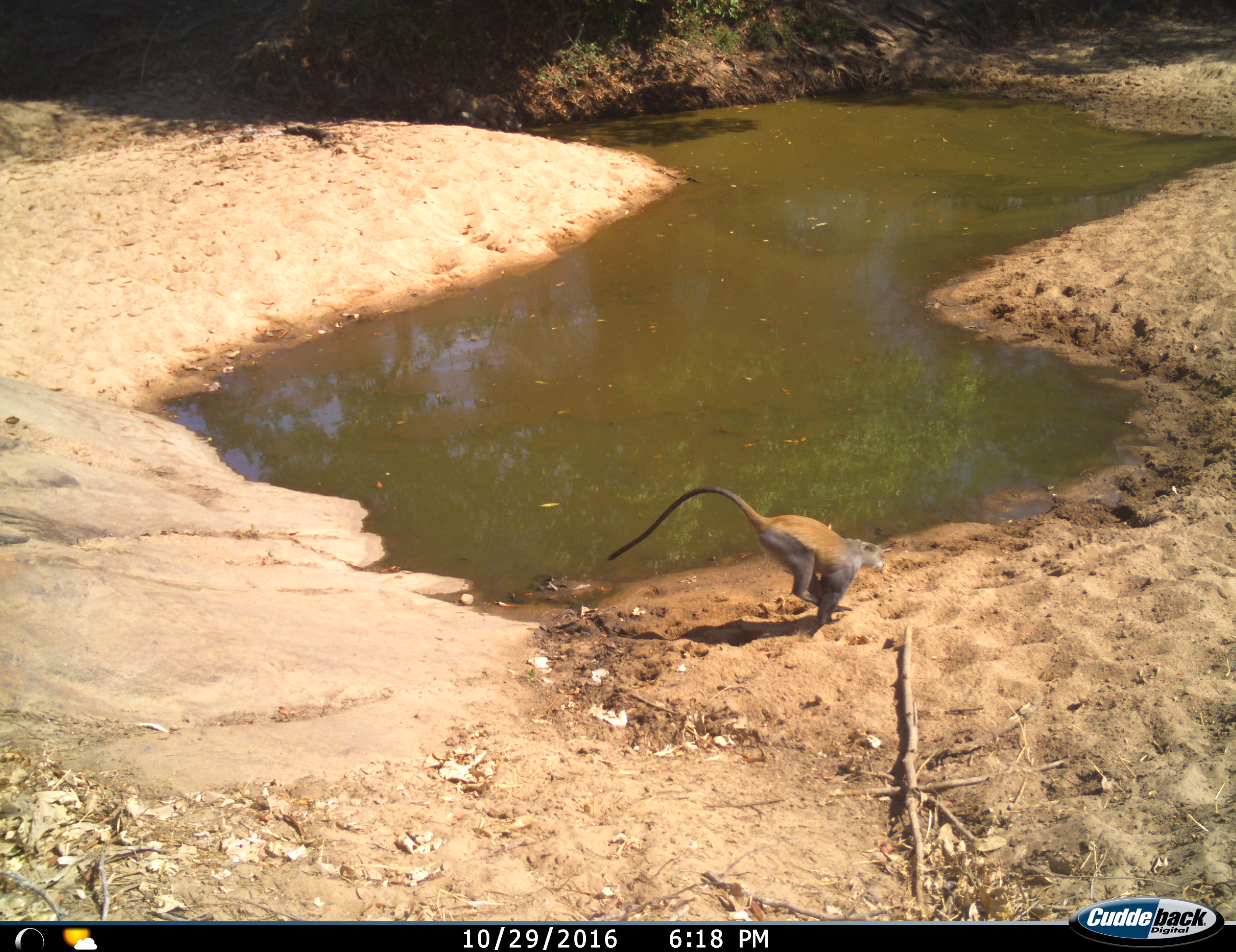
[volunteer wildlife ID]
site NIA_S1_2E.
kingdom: Animalia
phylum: Chordata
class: Mammalia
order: Primates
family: Cercopithecidae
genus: Papio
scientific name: Papio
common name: baboon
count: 1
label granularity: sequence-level